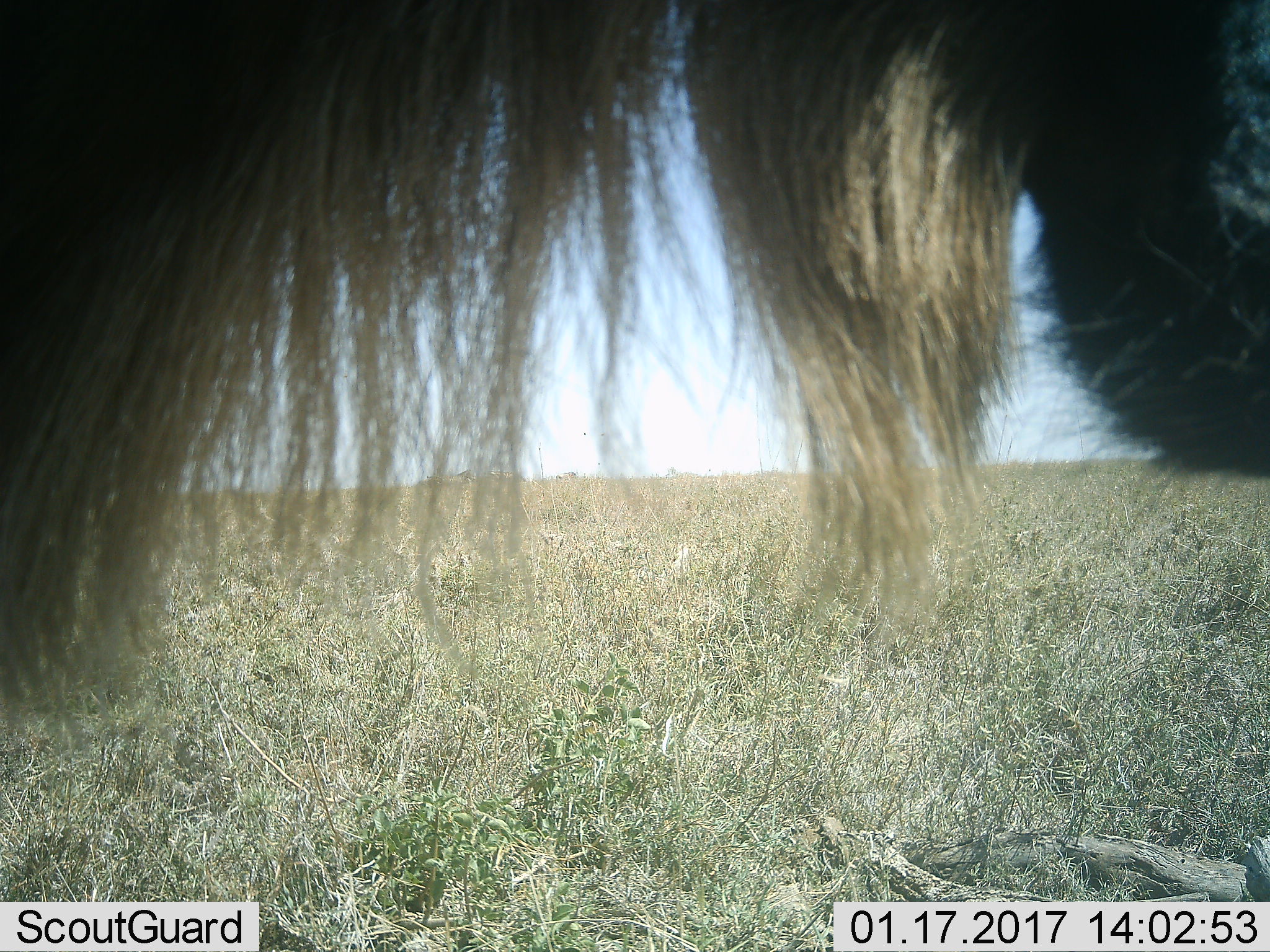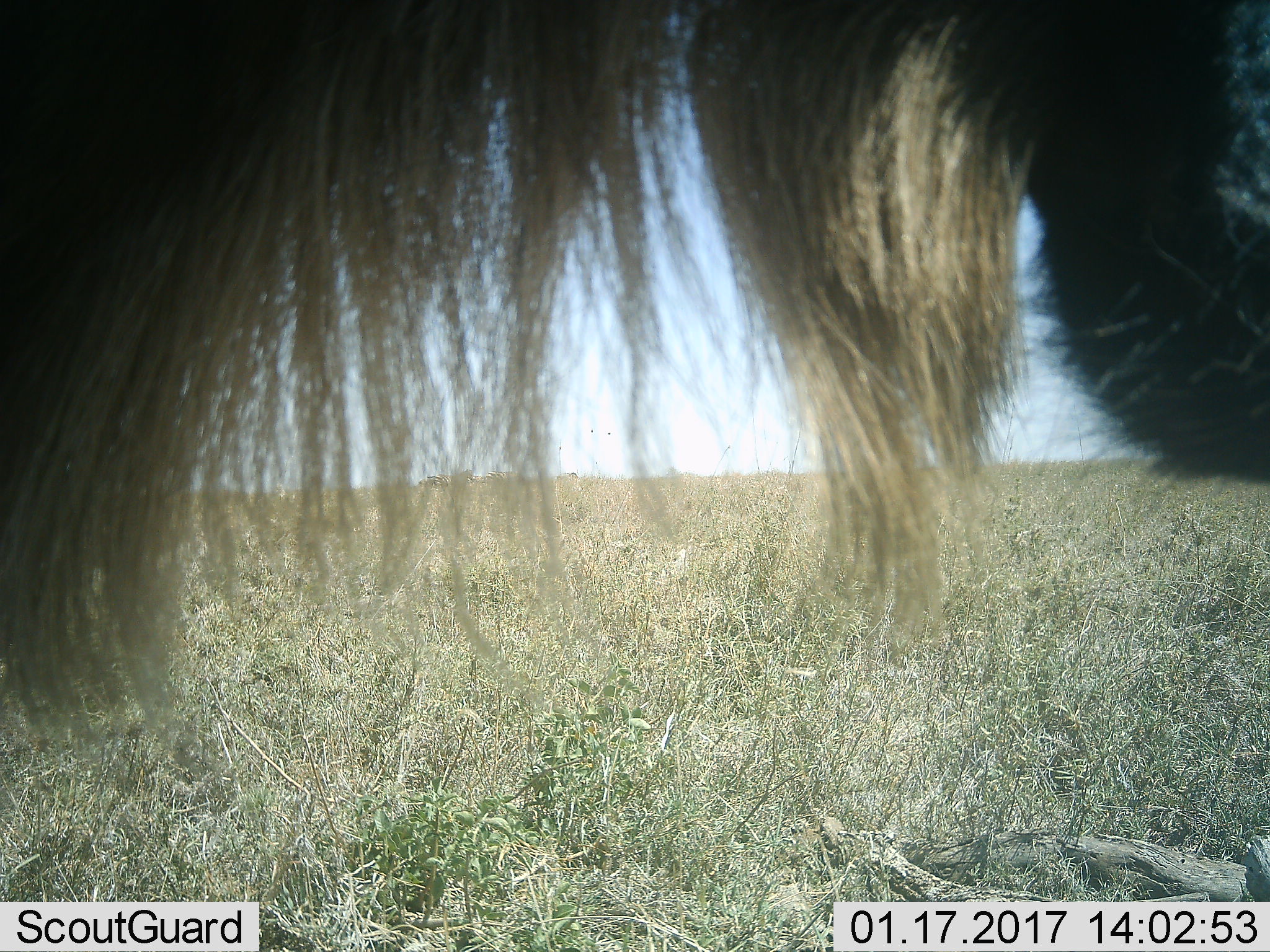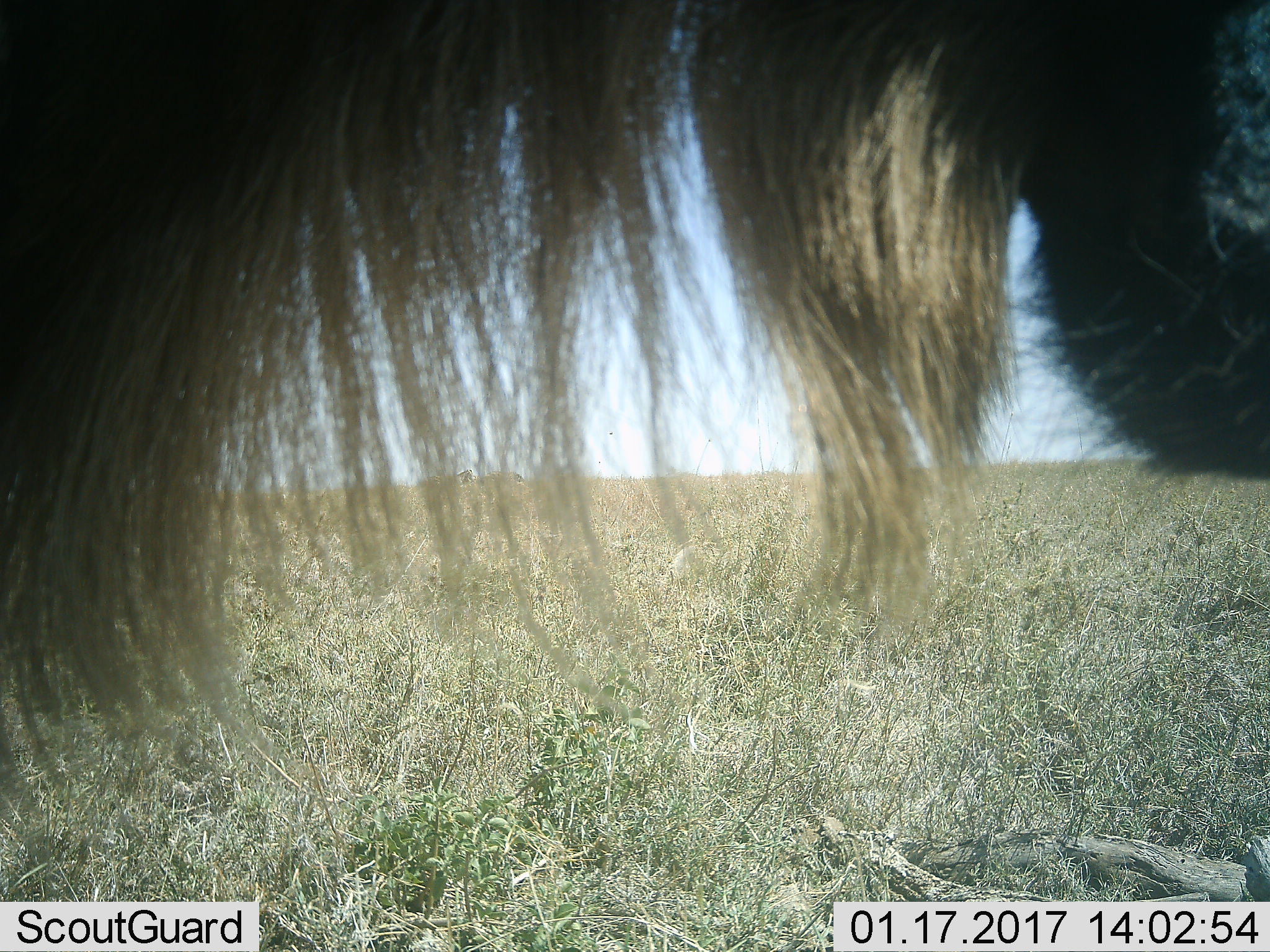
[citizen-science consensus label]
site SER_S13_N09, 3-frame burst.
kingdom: Animalia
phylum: Chordata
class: Mammalia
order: Artiodactyla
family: Bovidae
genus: Connochaetes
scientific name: Connochaetes taurinus taurinus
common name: blue wildebeest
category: wildebeestblue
Wildebeestblue (blue wildebeest) (Connochaetes taurinus taurinus), count 1. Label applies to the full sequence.